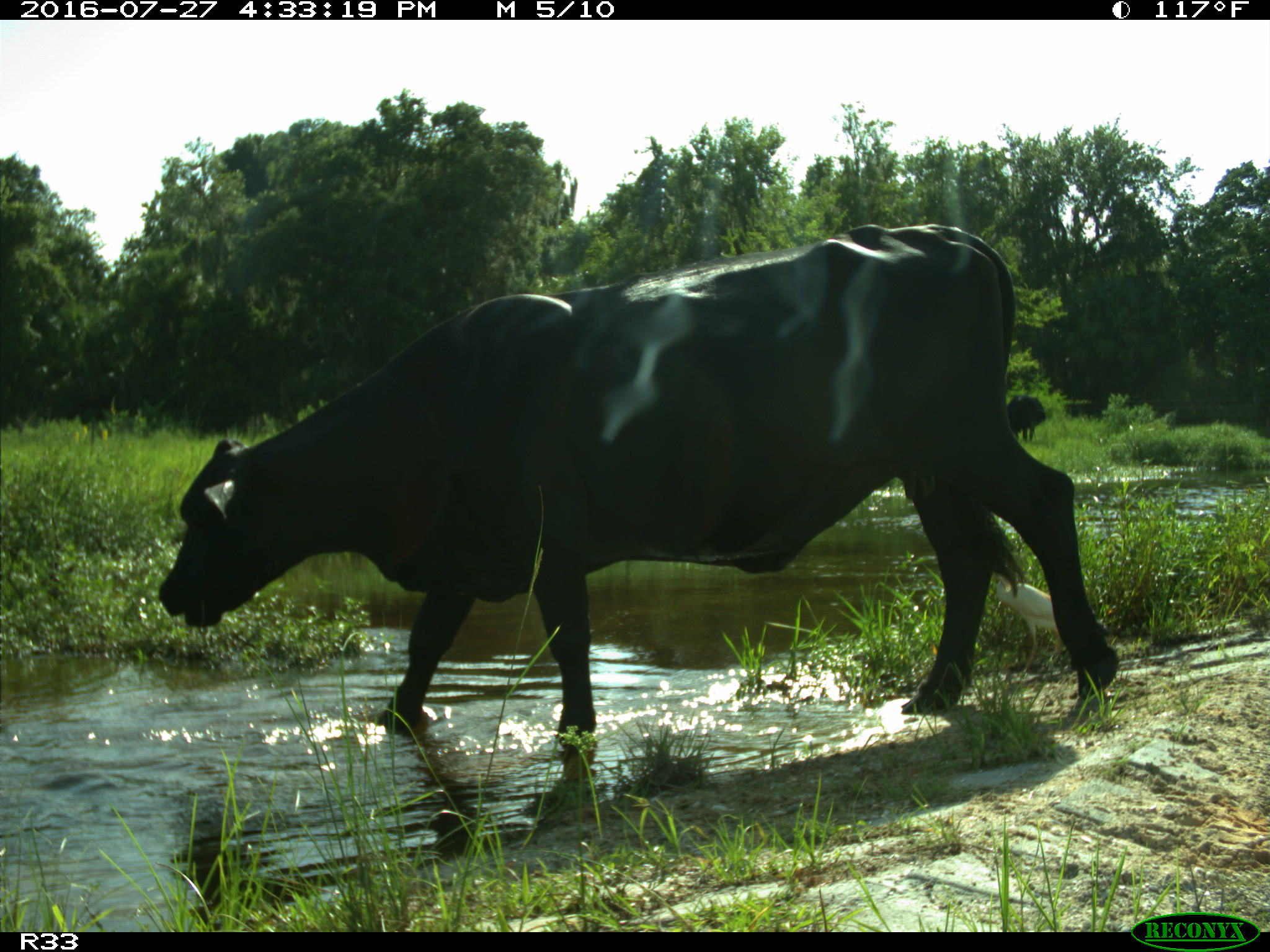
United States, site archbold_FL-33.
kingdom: Animalia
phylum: Chordata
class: Mammalia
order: Artiodactyla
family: Bovidae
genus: Bos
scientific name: Bos taurus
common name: domestic cow